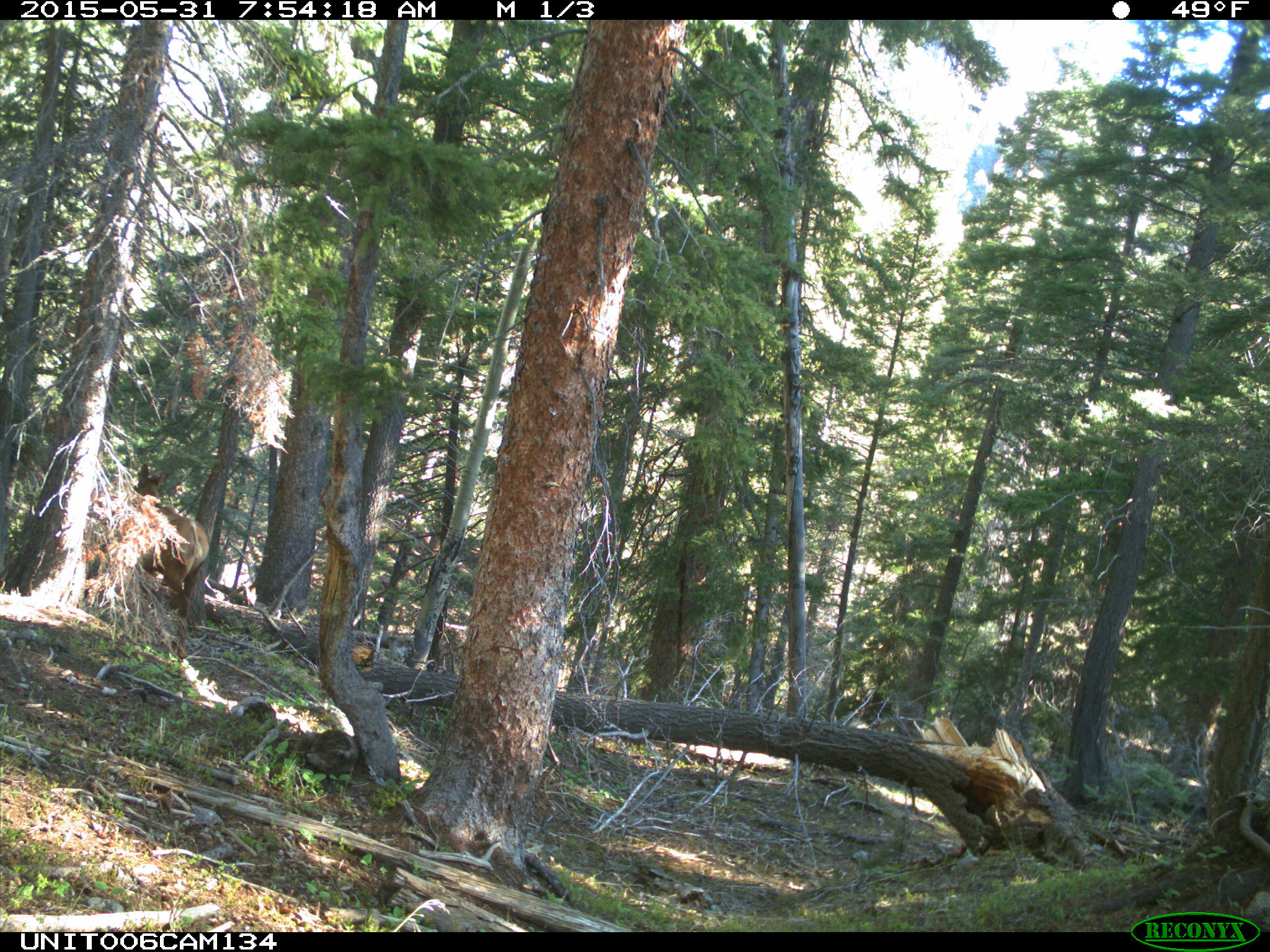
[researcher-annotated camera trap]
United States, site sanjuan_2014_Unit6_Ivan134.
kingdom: Animalia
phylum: Chordata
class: Mammalia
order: Artiodactyla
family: Cervidae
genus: Cervus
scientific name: Cervus elaphus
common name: red deer